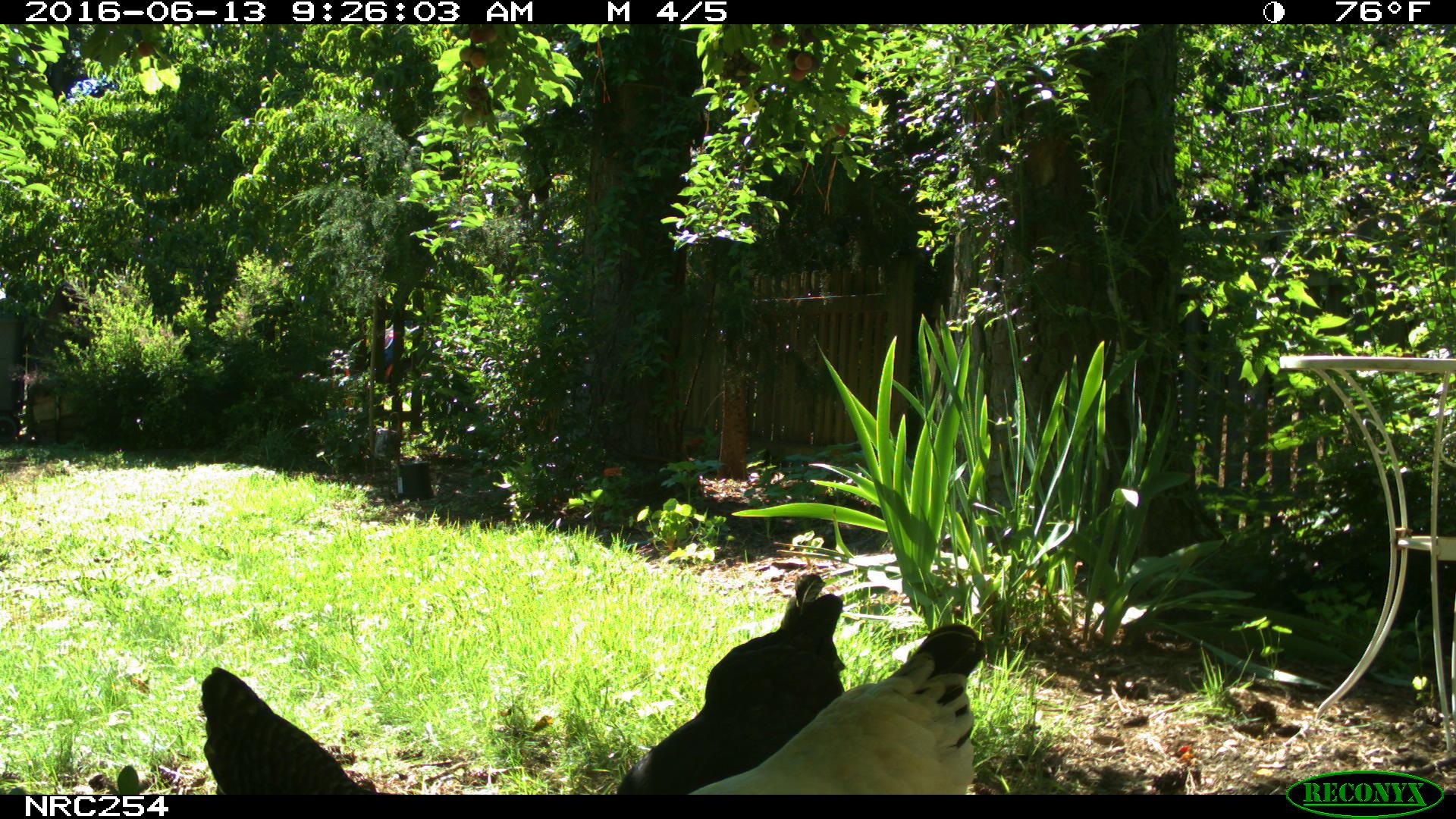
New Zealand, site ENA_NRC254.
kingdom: Animalia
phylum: Chordata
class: Aves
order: Galliformes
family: Phasianidae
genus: Gallus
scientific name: Gallus gallus domesticus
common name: chicken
Chicken (Gallus gallus domesticus).